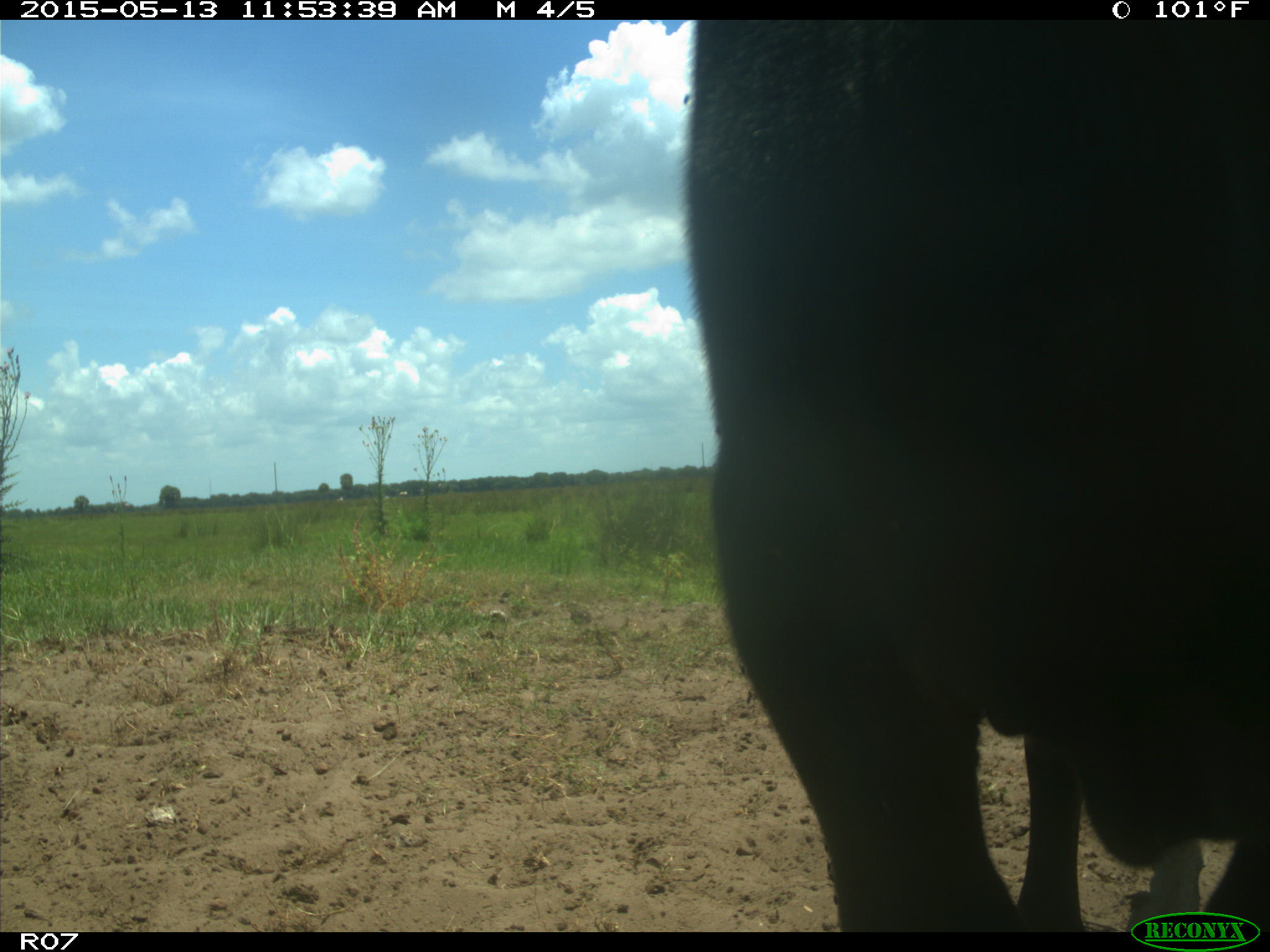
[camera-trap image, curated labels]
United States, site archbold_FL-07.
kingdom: Animalia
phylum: Chordata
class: Mammalia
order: Artiodactyla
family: Bovidae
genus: Bos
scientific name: Bos taurus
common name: domestic cow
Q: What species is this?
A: Bos taurus (domestic cow).